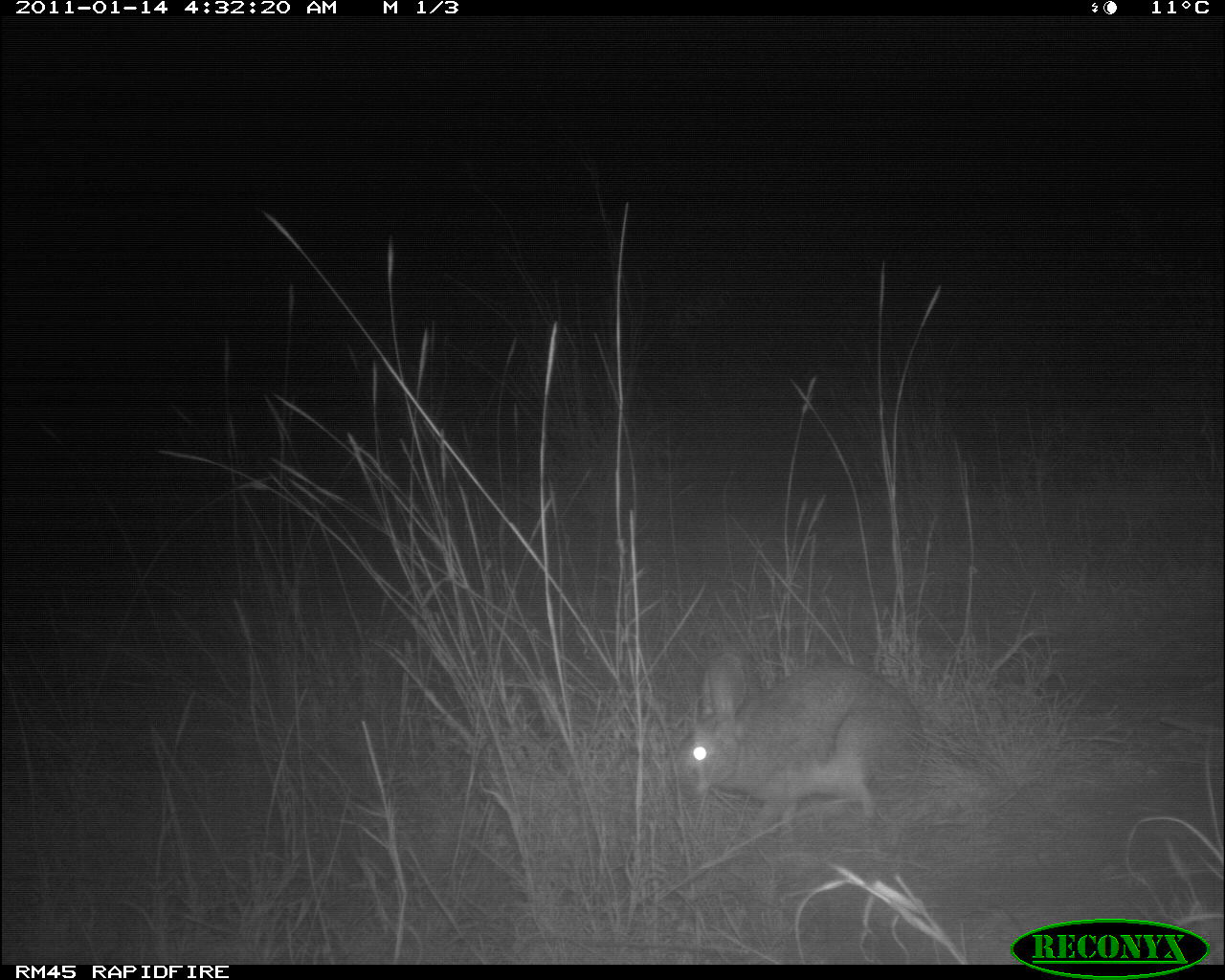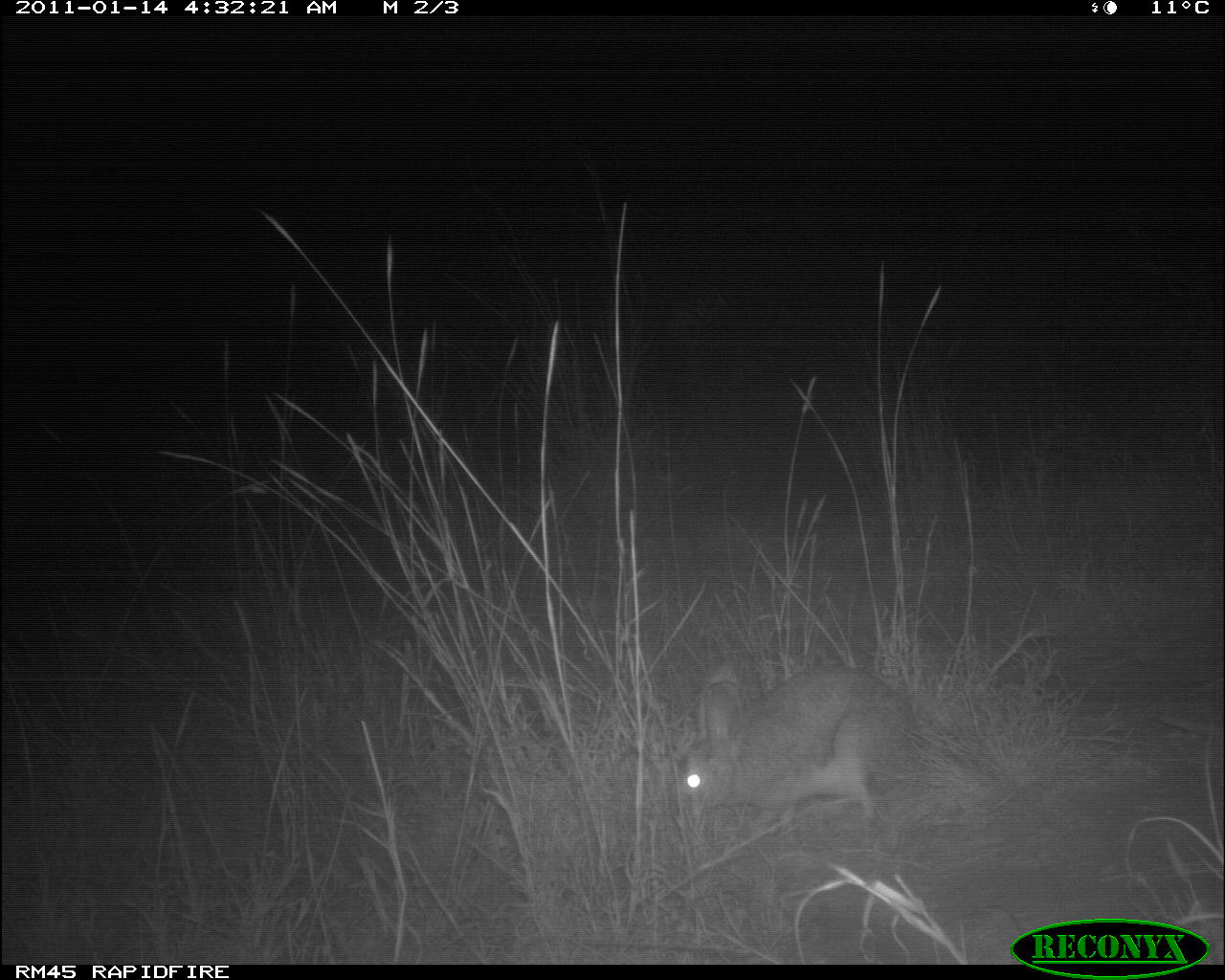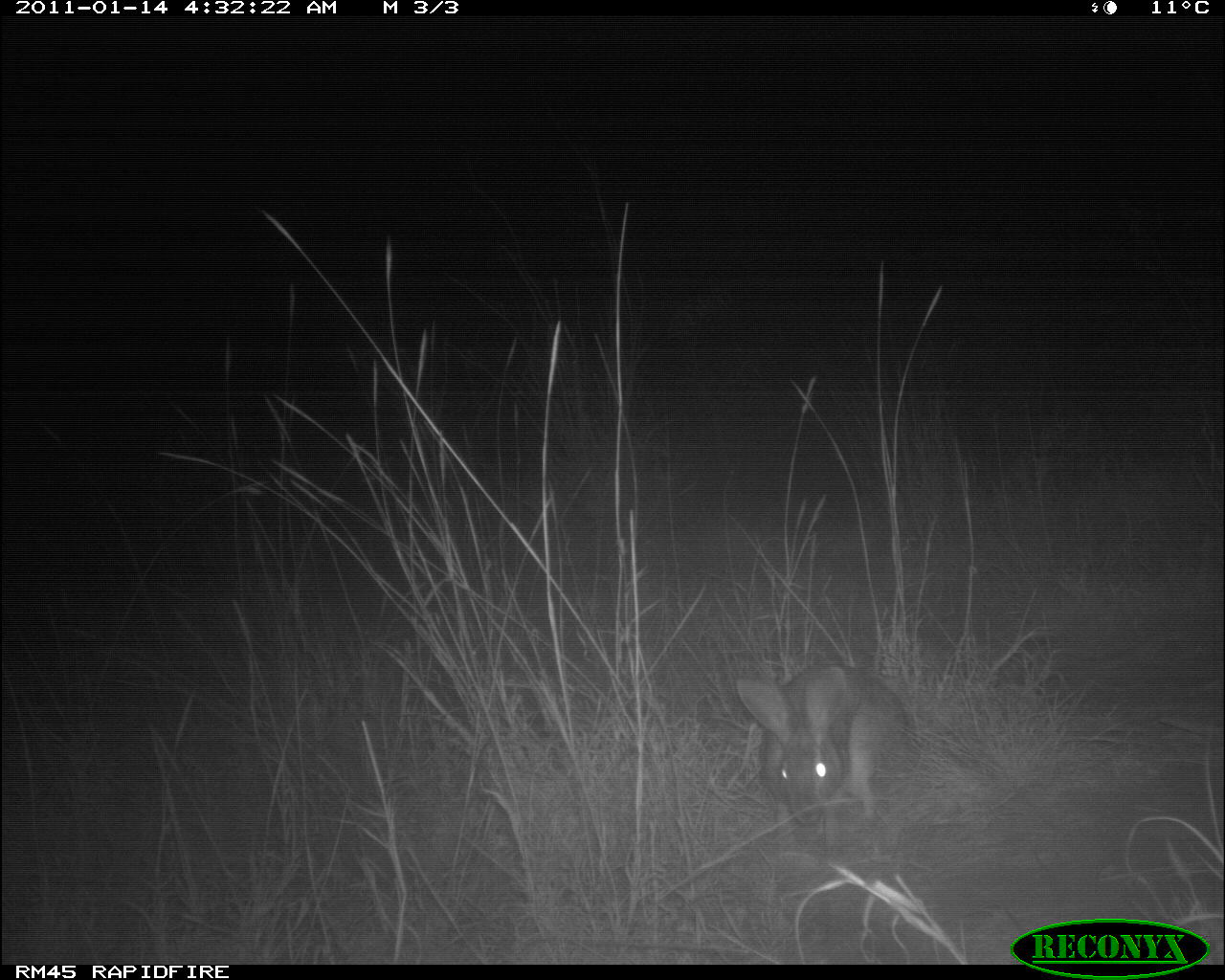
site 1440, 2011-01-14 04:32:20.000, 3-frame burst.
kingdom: Animalia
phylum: Chordata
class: Mammalia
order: Lagomorpha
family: Leporidae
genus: Lepus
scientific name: Lepus saxatilis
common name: scrub hare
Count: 1.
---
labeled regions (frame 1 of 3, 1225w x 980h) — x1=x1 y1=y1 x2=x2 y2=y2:
lepus saxatilis: x1=667 y1=649 x2=926 y2=835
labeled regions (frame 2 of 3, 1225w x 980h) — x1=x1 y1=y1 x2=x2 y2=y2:
lepus saxatilis: x1=664 y1=656 x2=920 y2=831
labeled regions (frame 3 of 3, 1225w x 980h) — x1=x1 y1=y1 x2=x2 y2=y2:
lepus saxatilis: x1=731 y1=654 x2=921 y2=849